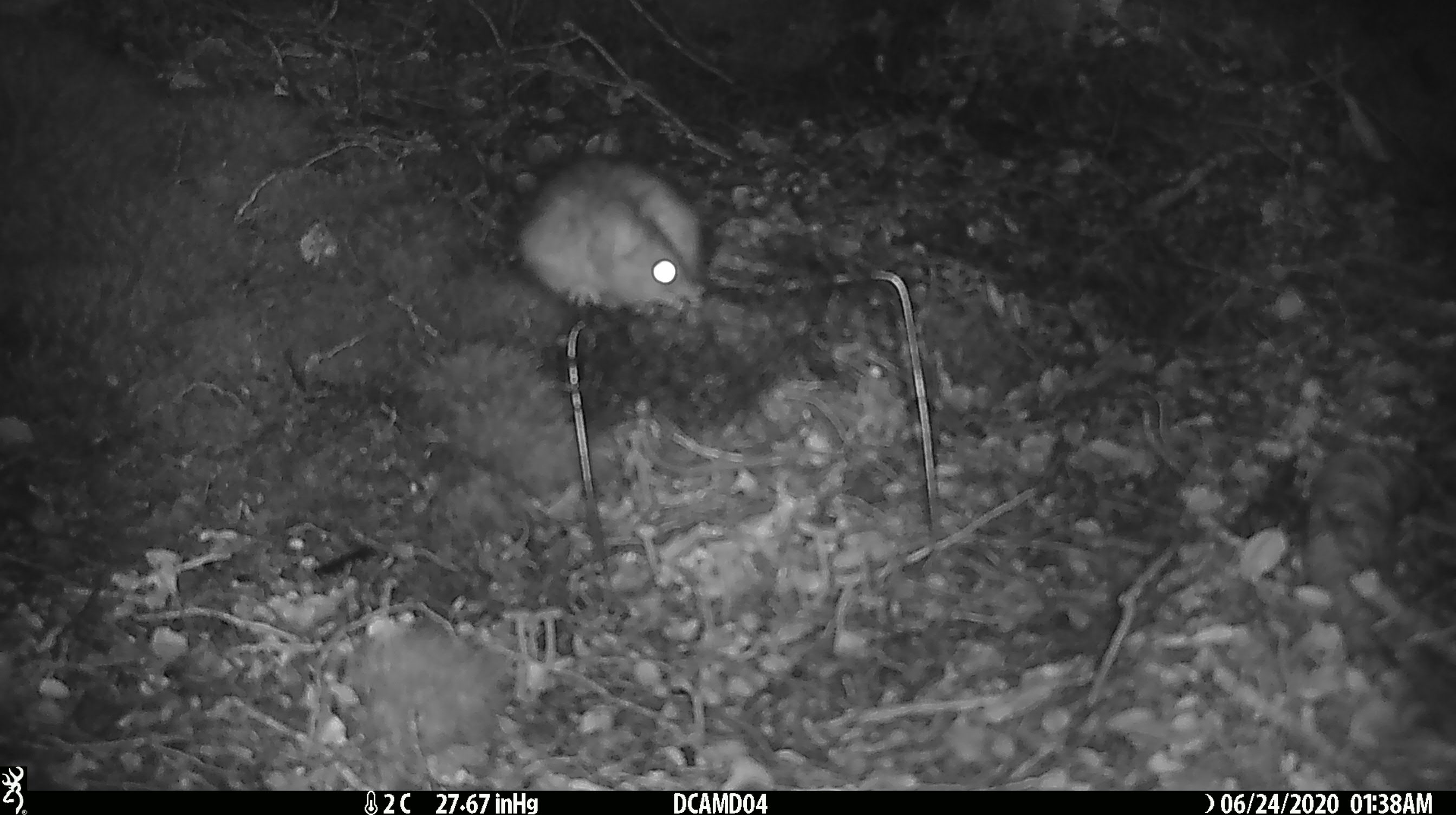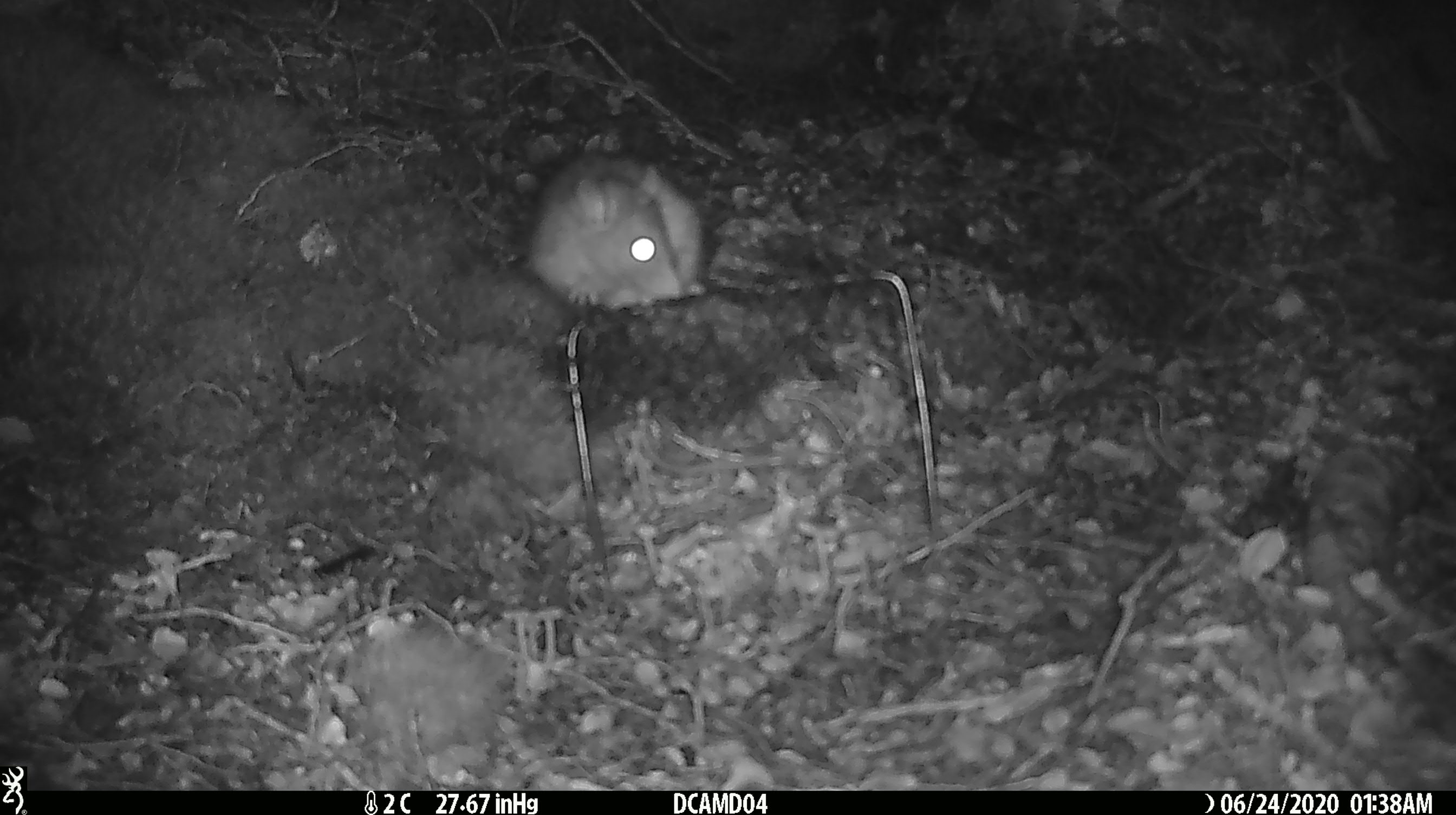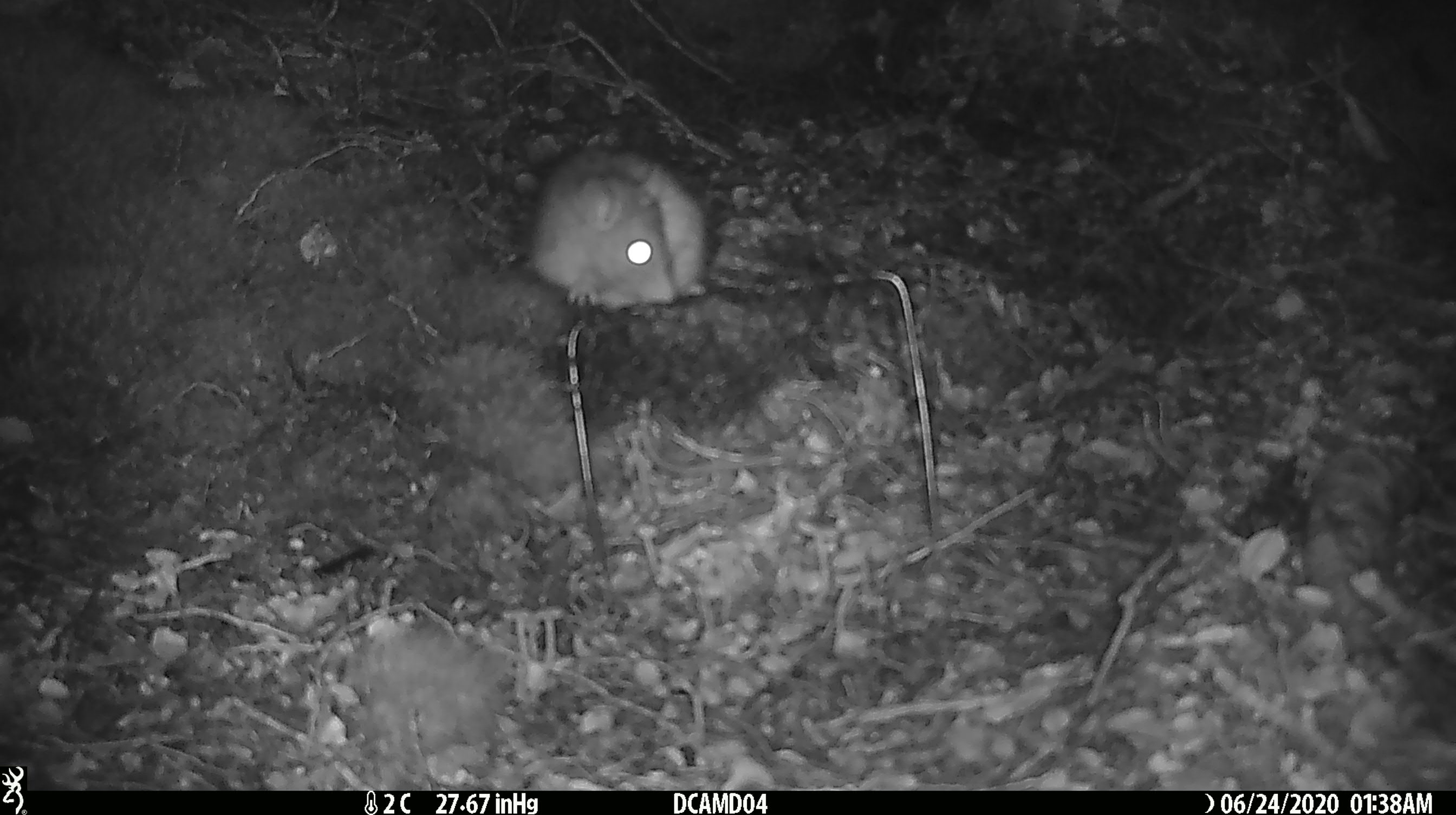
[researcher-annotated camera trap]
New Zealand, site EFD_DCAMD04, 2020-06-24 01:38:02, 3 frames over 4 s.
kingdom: Animalia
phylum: Chordata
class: Mammalia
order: Rodentia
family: Muridae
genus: Rattus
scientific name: Rattus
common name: rat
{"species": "rat (Rattus)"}